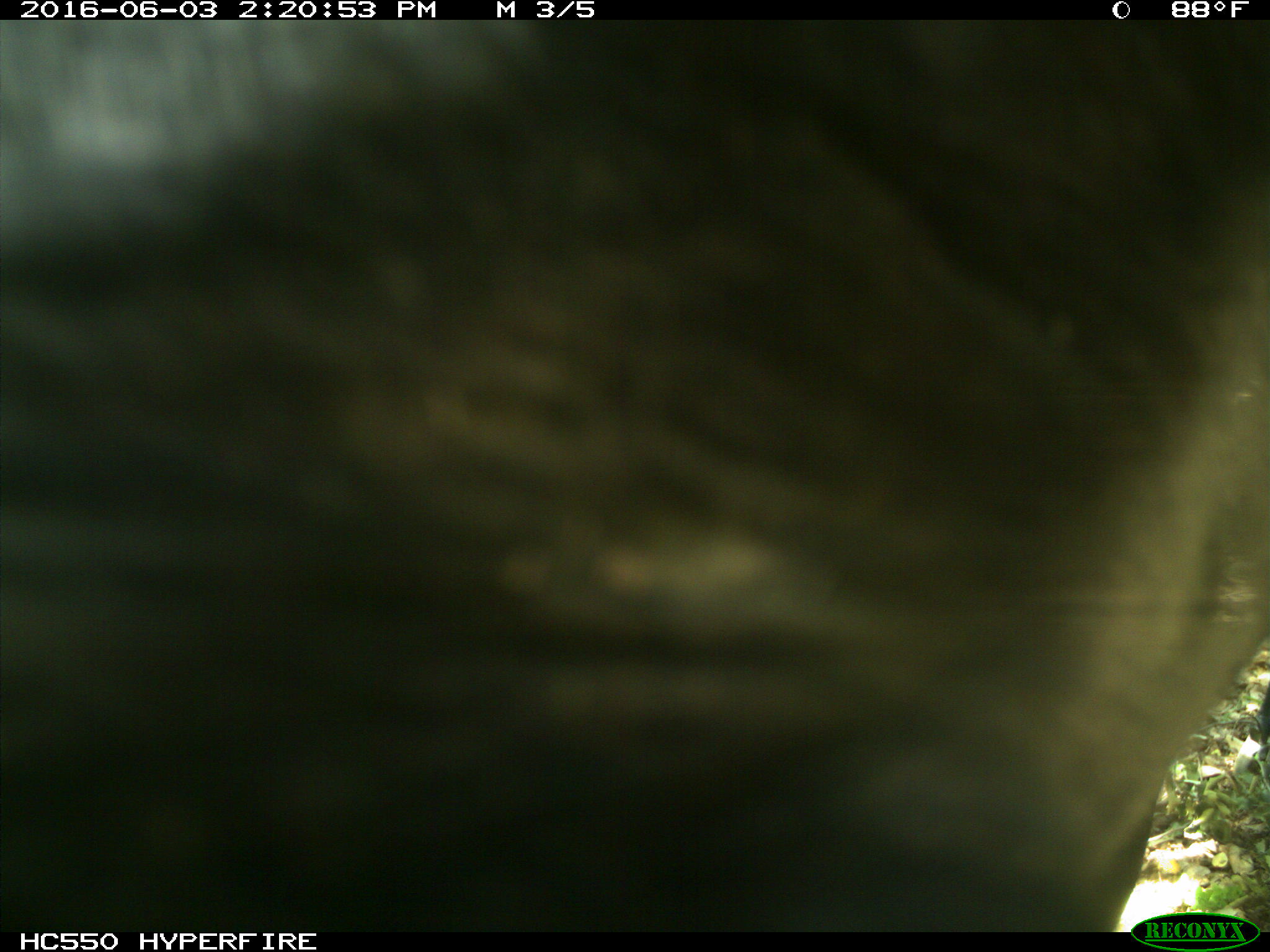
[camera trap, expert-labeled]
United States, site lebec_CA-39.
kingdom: Animalia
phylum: Chordata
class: Mammalia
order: Artiodactyla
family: Bovidae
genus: Bos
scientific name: Bos taurus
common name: domestic cow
Bos taurus (domestic cow).